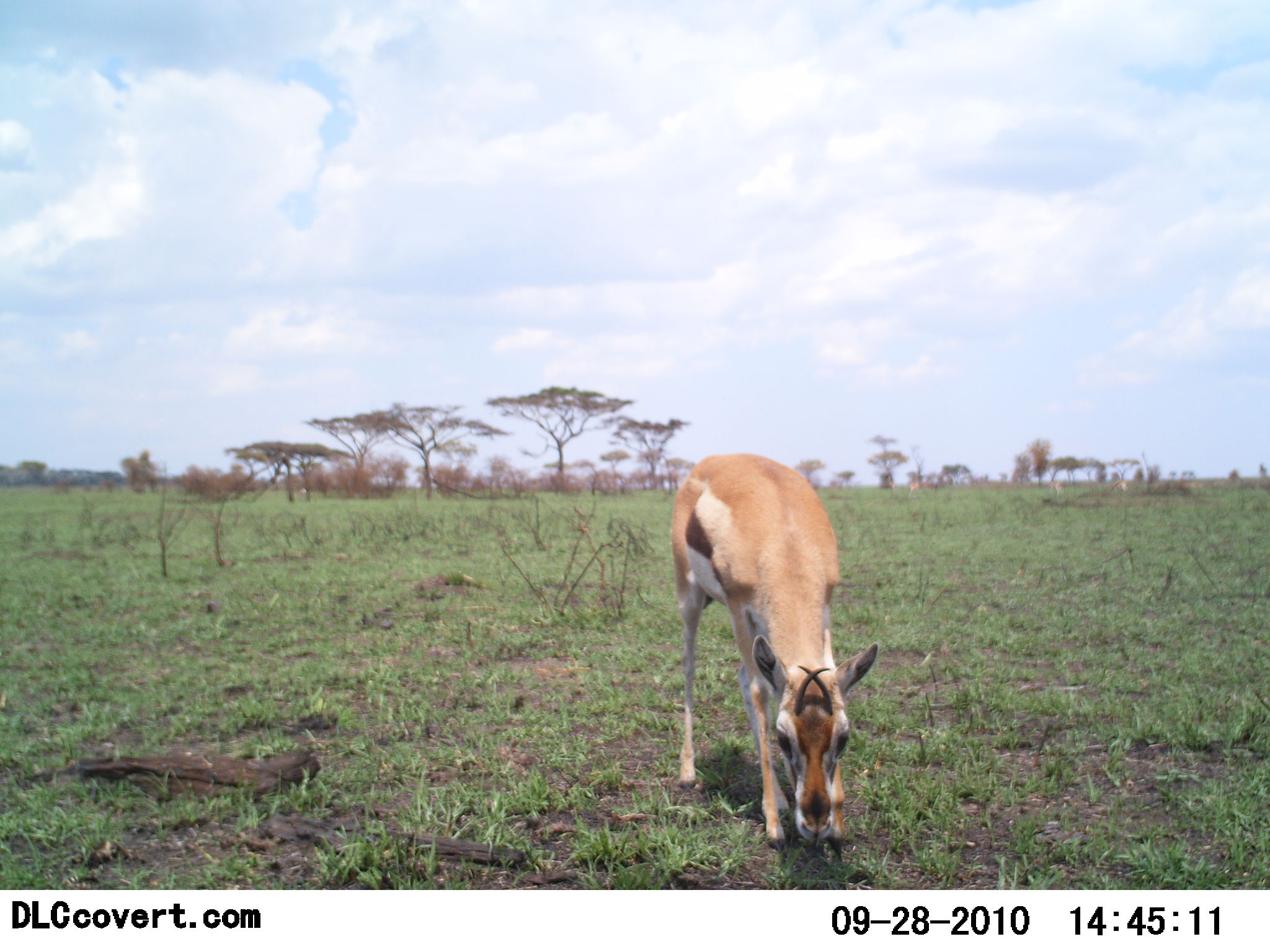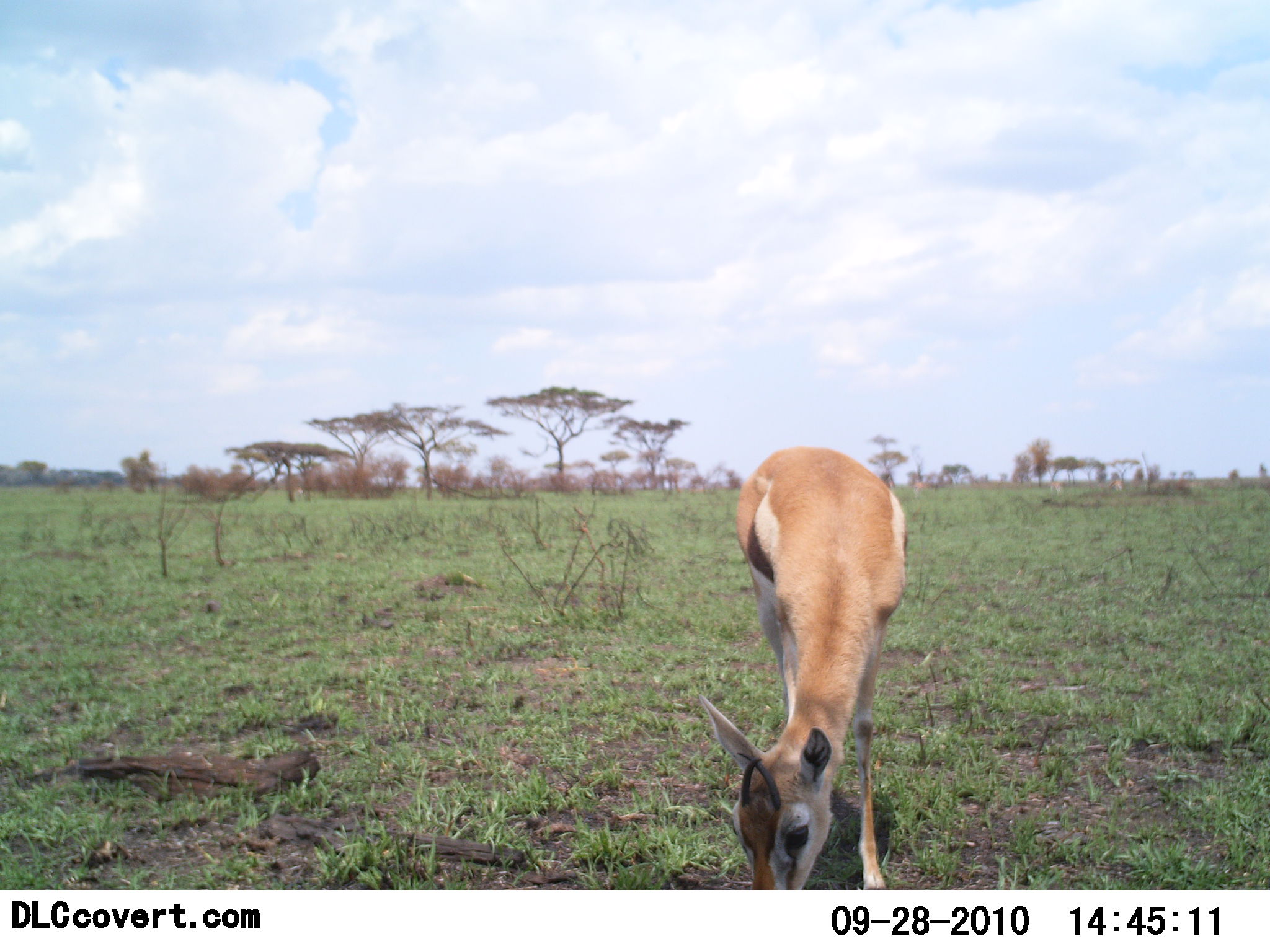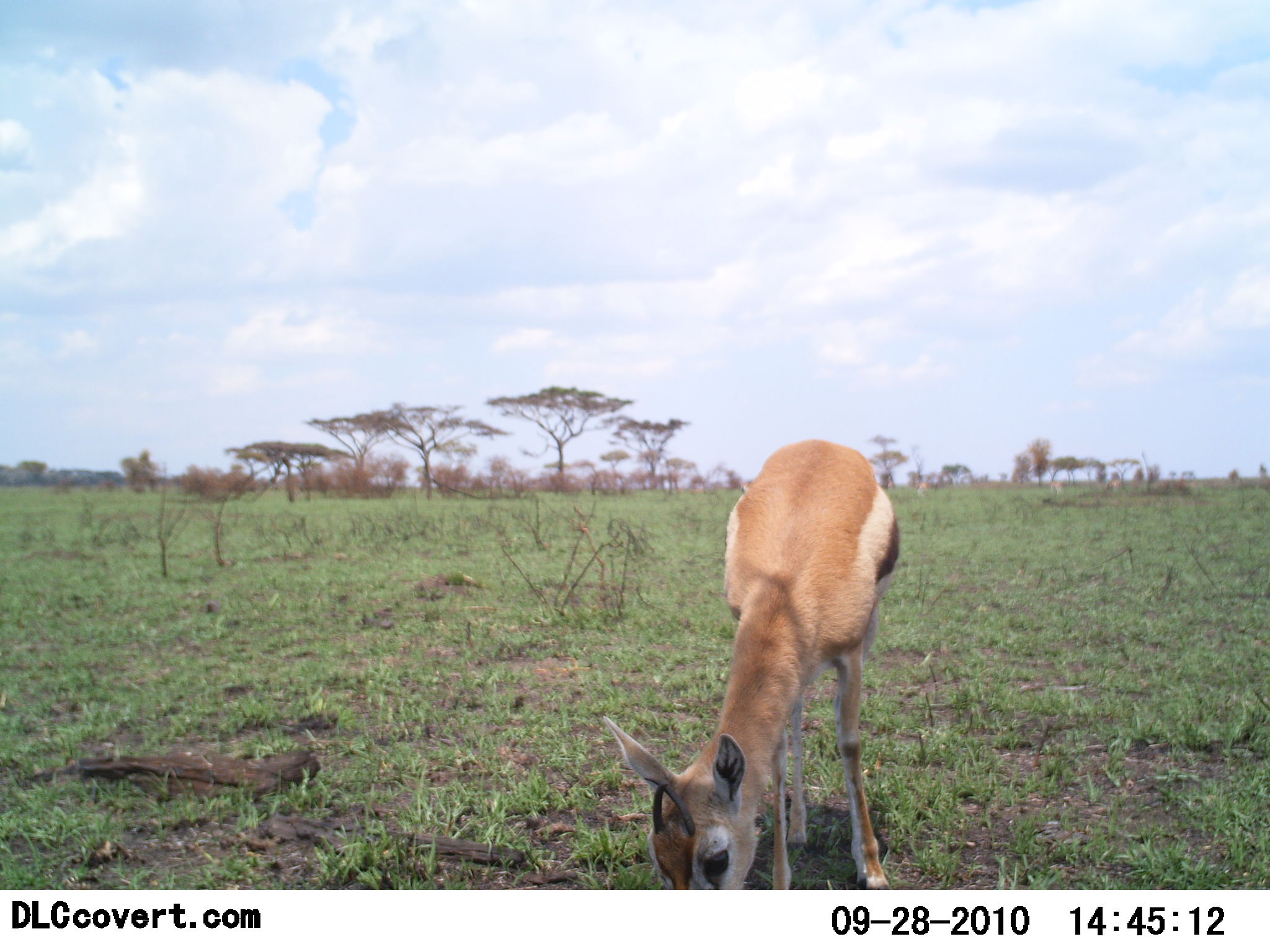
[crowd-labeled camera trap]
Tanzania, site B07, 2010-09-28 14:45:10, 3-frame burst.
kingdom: Animalia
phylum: Chordata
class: Mammalia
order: Artiodactyla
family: Bovidae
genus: Eudorcas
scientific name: Eudorcas thomsonii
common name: thomson's gazelle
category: gazellethomsons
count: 1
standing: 38%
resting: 0%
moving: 15%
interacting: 0%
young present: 15%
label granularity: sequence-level